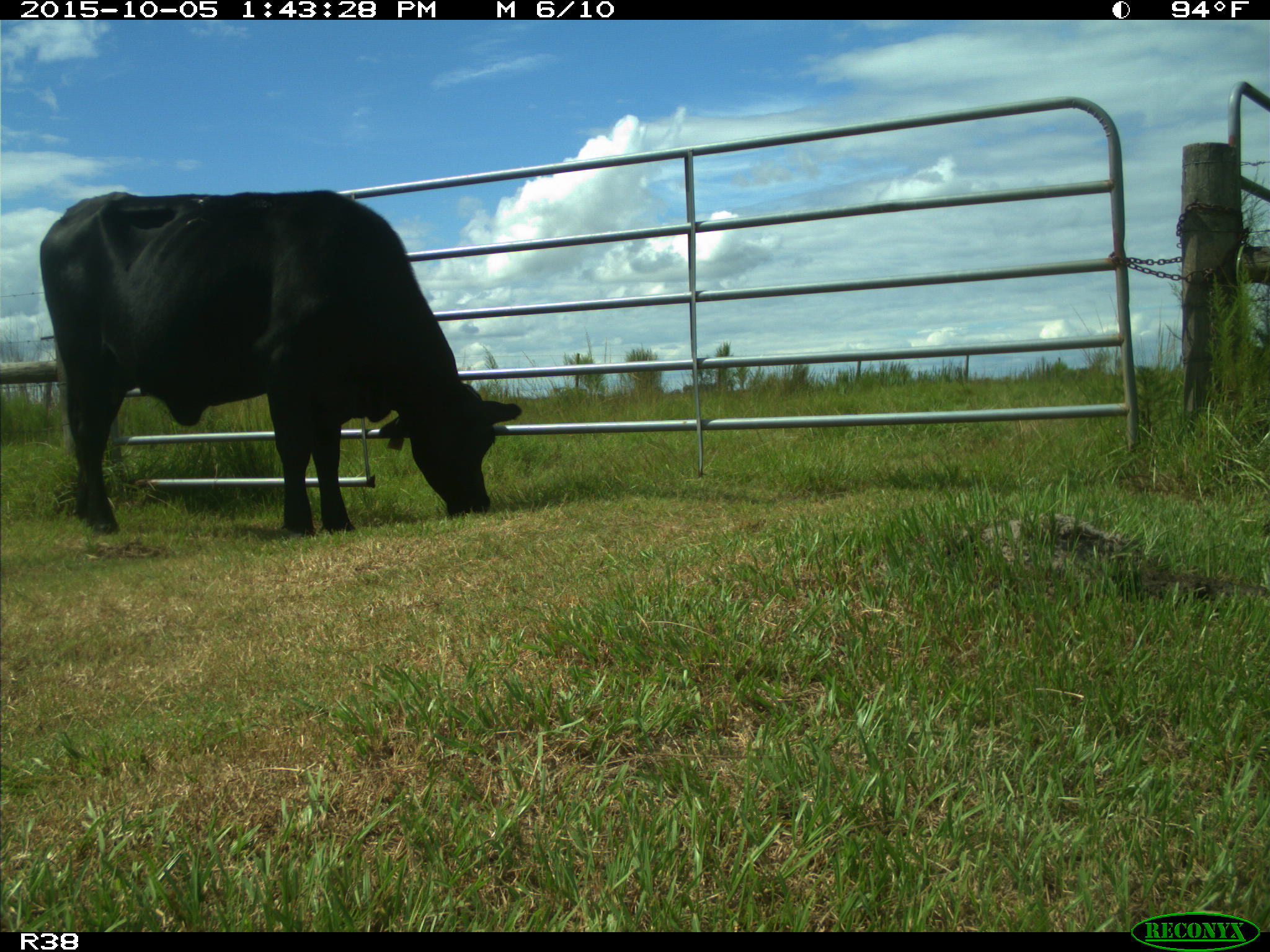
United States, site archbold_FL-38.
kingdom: Animalia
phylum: Chordata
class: Mammalia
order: Artiodactyla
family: Bovidae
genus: Bos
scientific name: Bos taurus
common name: domestic cow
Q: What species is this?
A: Bos taurus (domestic cow).